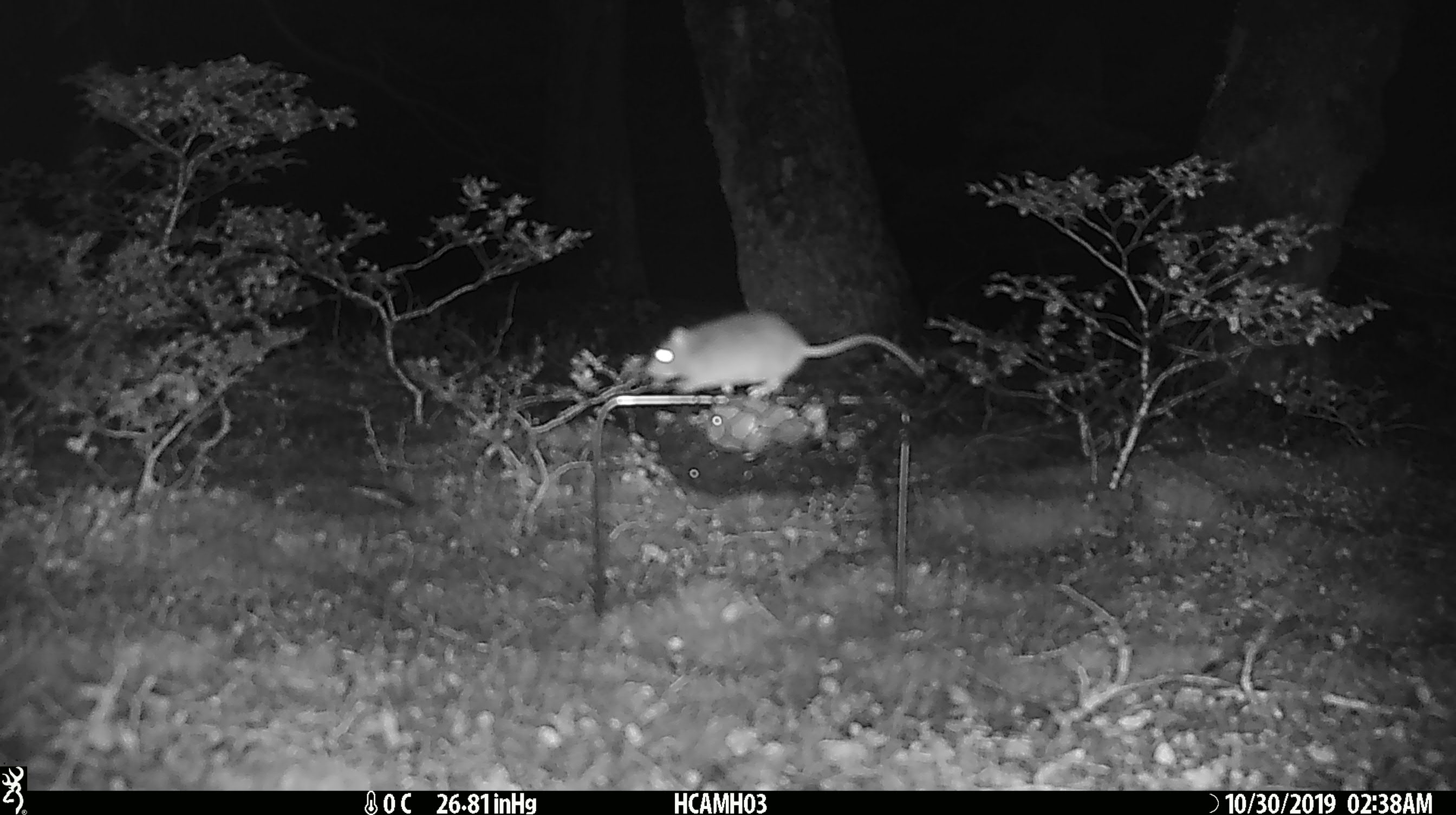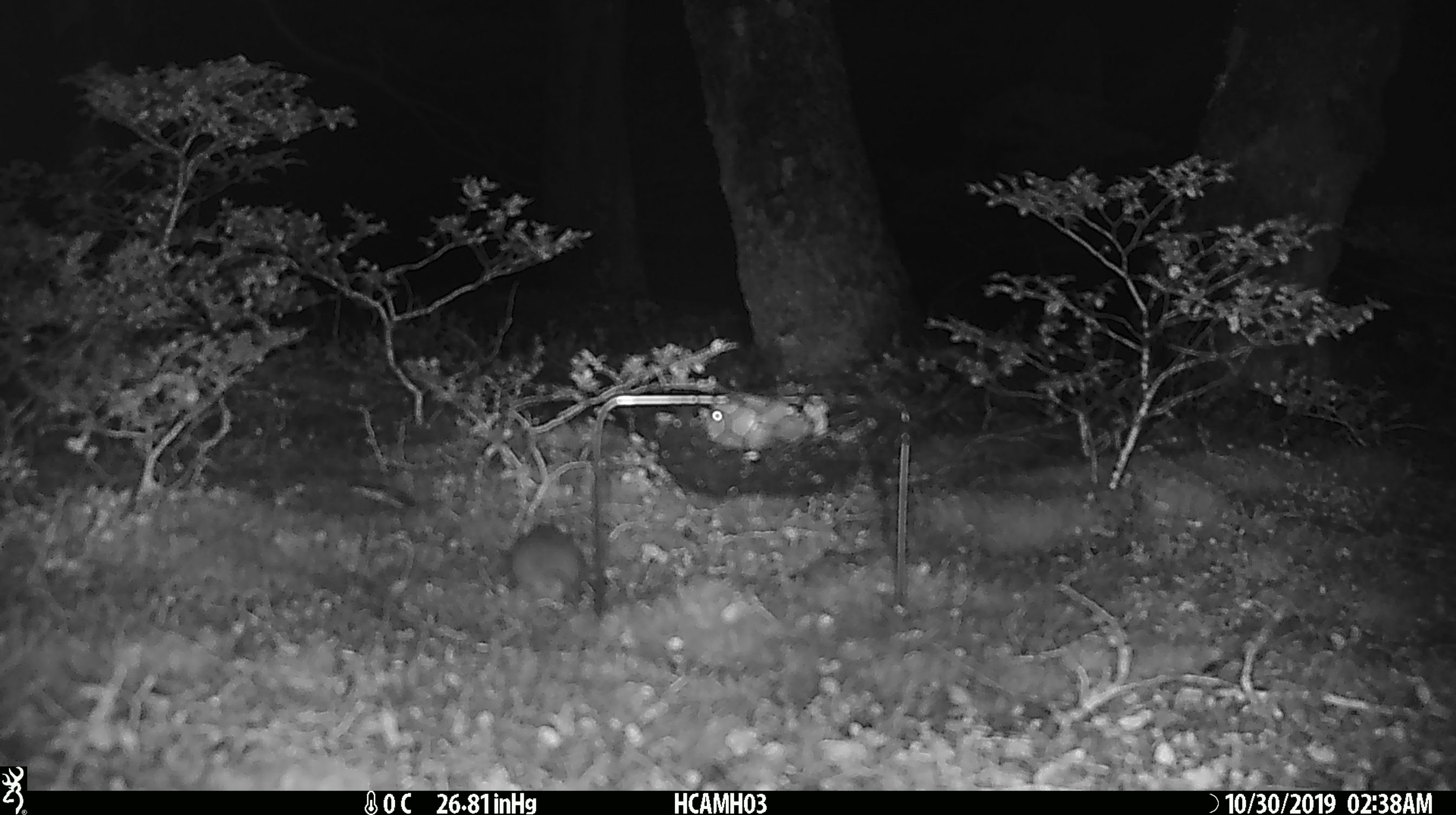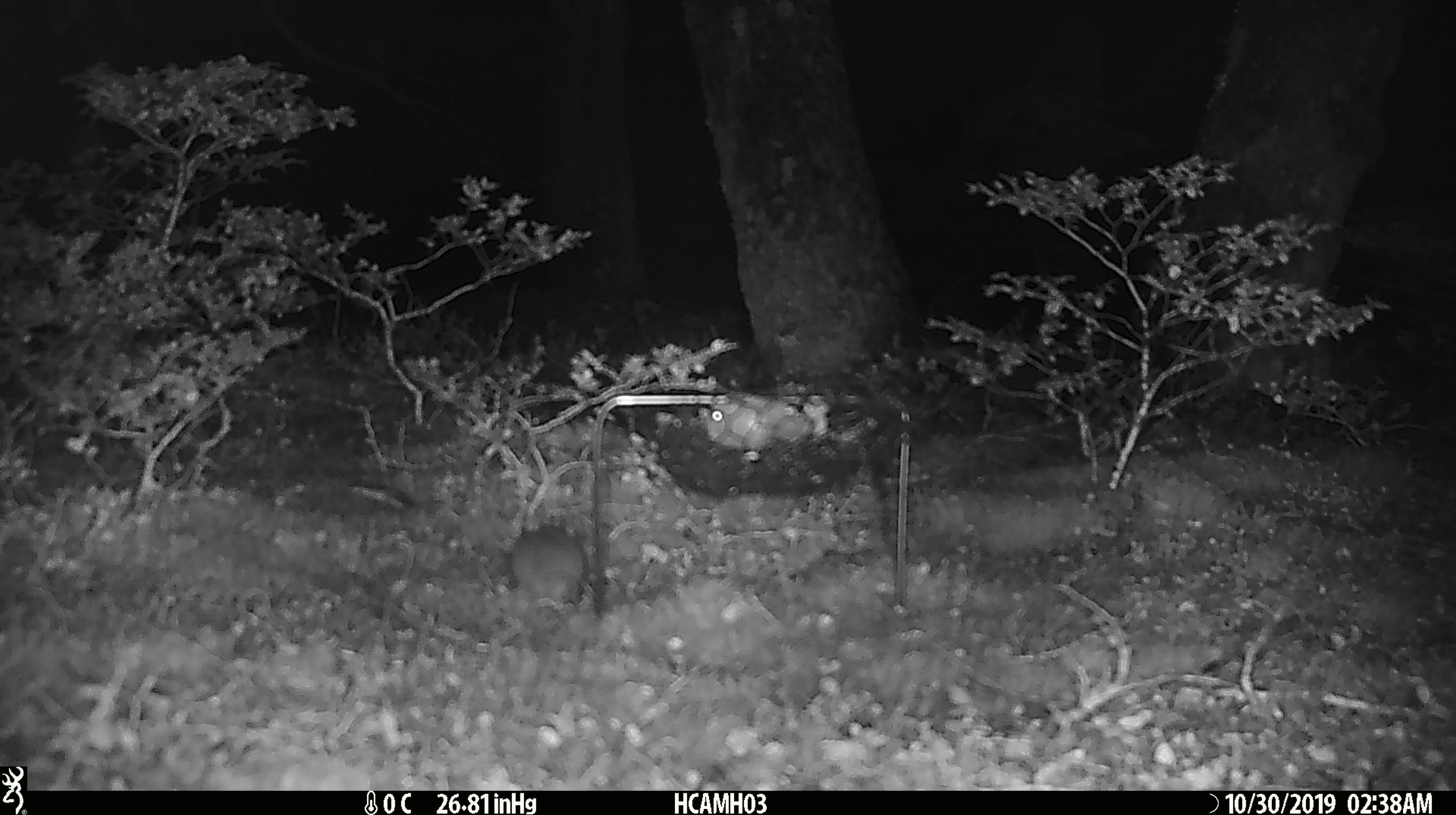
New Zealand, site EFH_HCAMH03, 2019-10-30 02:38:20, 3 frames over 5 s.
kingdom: Animalia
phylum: Chordata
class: Mammalia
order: Rodentia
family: Muridae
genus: Mus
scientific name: Mus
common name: mouse